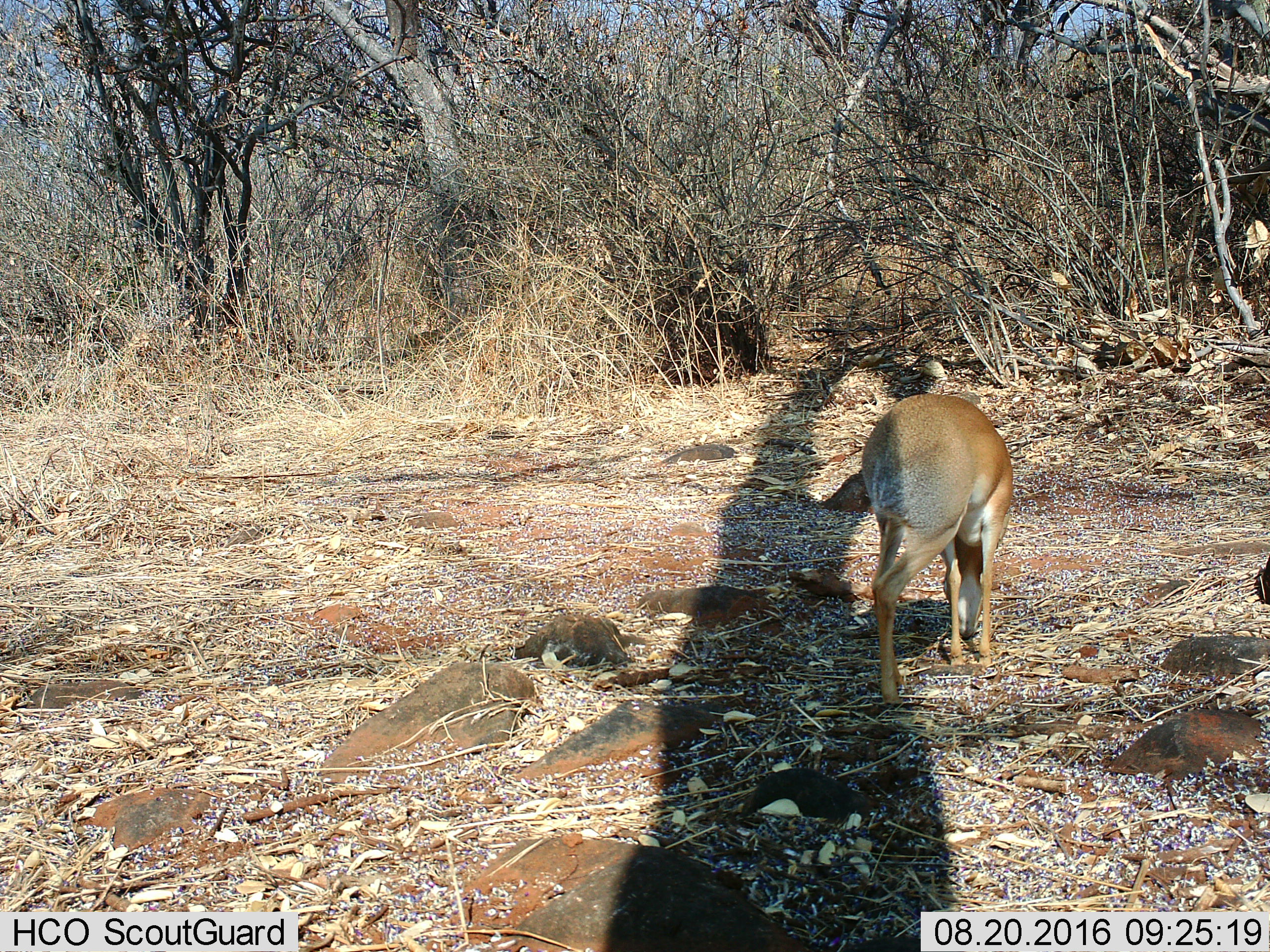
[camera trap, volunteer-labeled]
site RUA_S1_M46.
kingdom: Animalia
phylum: Chordata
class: Mammalia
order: Artiodactyla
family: Bovidae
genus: Madoqua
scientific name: Madoqua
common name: dik-dik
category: dikdik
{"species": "dikdik (dik-dik) (Madoqua)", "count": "1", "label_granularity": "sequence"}